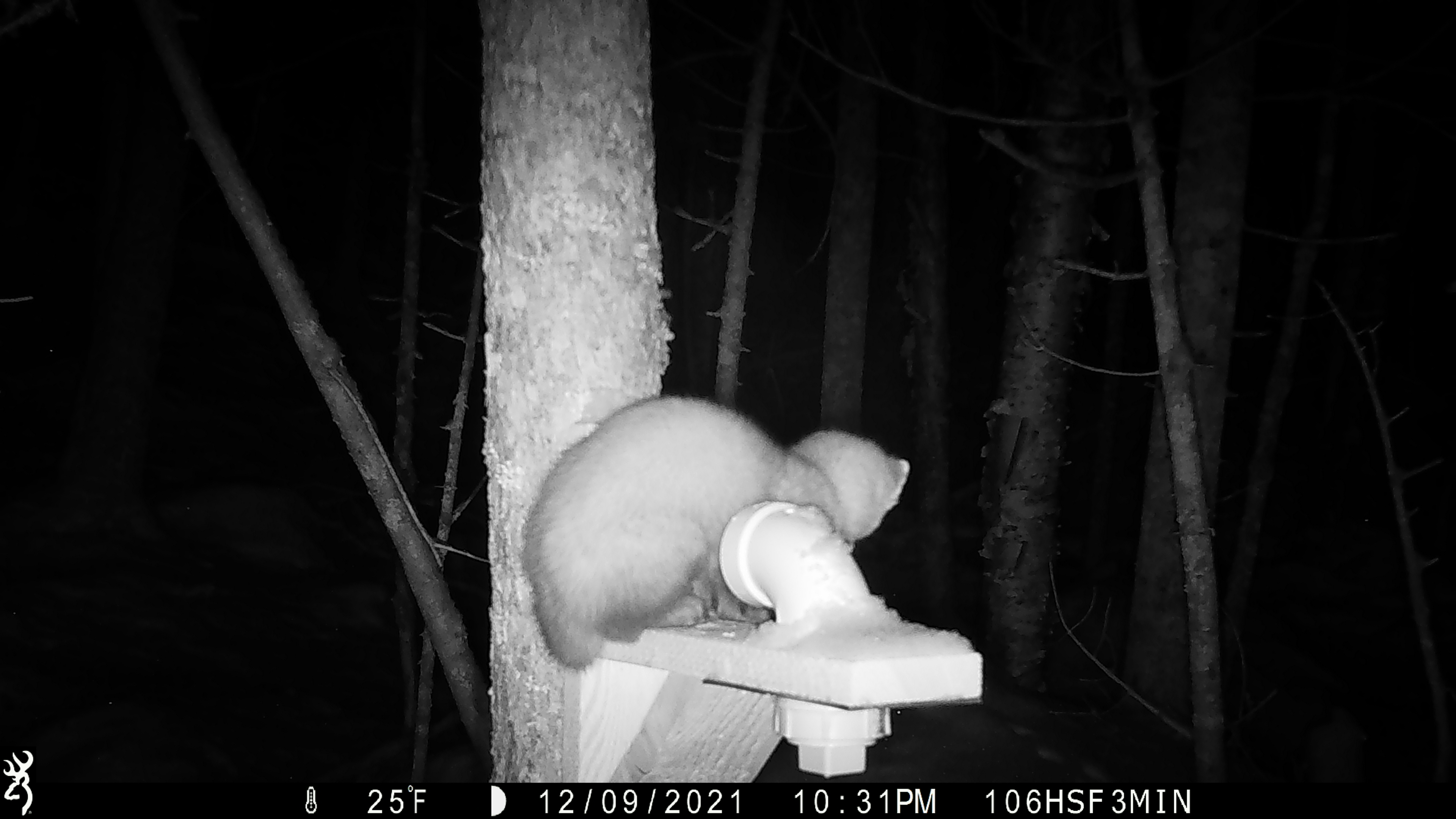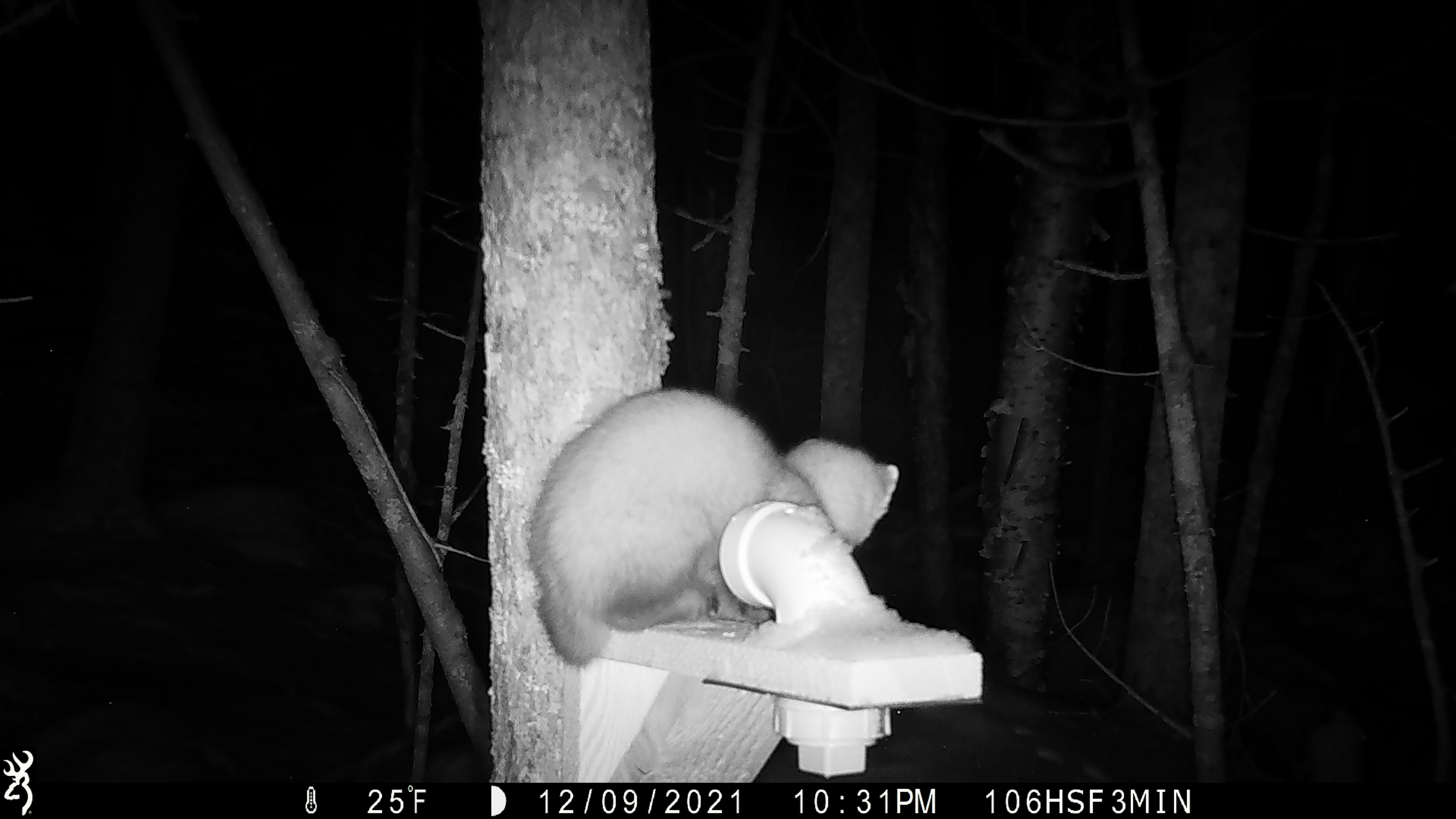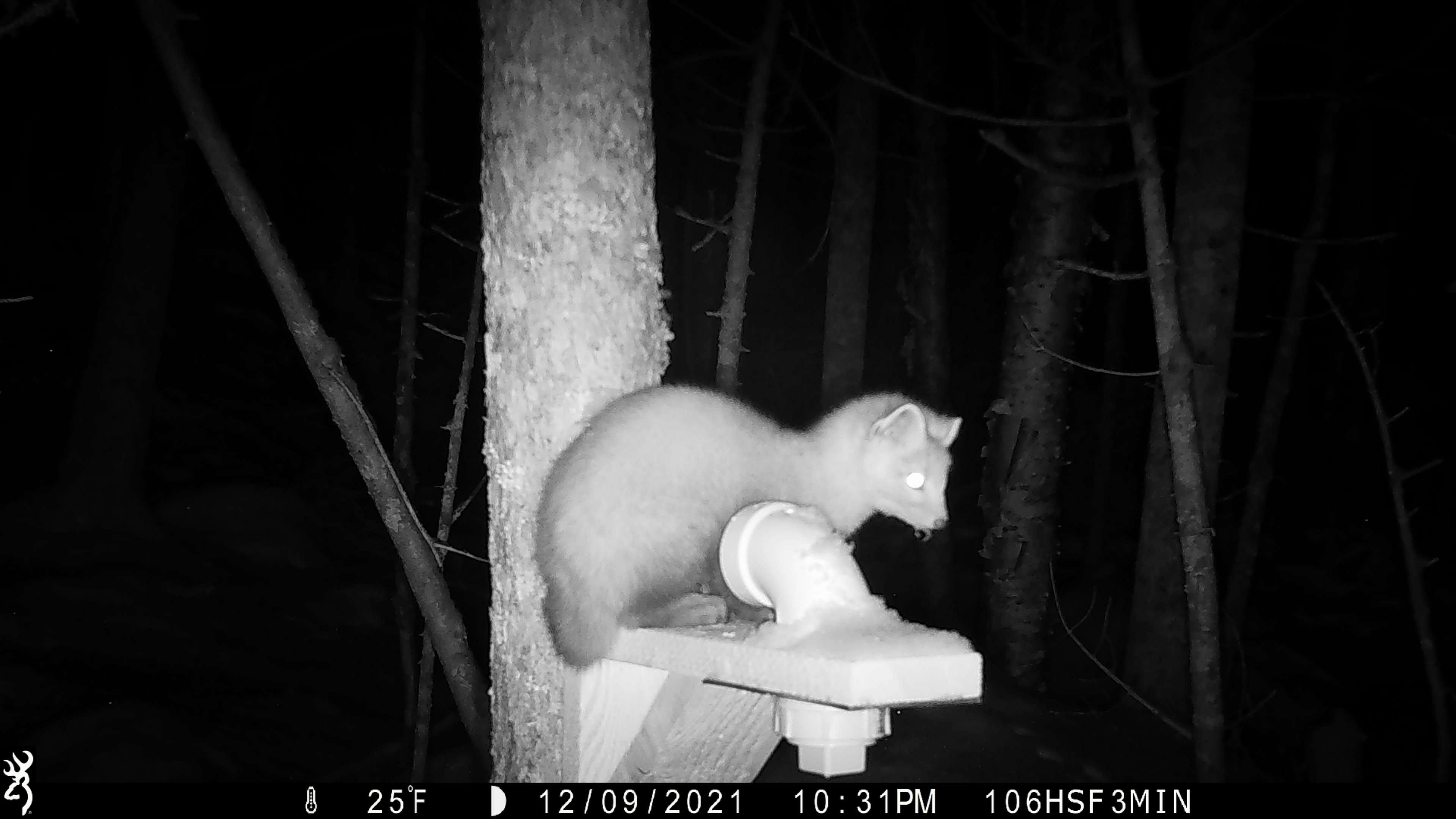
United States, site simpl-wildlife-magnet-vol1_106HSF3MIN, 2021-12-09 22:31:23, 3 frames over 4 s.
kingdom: Animalia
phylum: Chordata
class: Mammalia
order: Carnivora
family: Mustelidae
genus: Martes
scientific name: Martes americana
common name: american marten